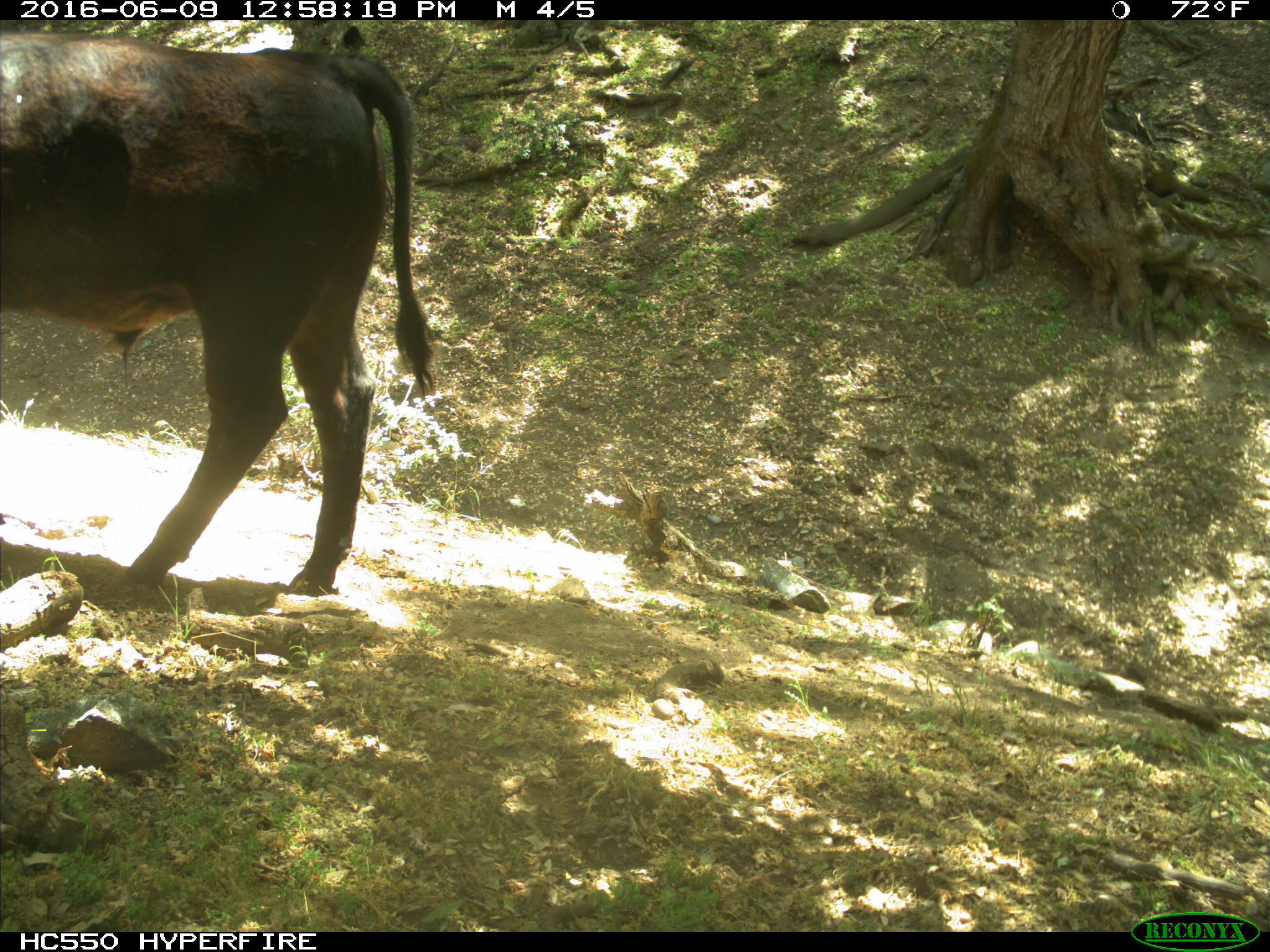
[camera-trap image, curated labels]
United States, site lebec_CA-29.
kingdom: Animalia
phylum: Chordata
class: Mammalia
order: Artiodactyla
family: Bovidae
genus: Bos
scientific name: Bos taurus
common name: domestic cow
Bos taurus (domestic cow).